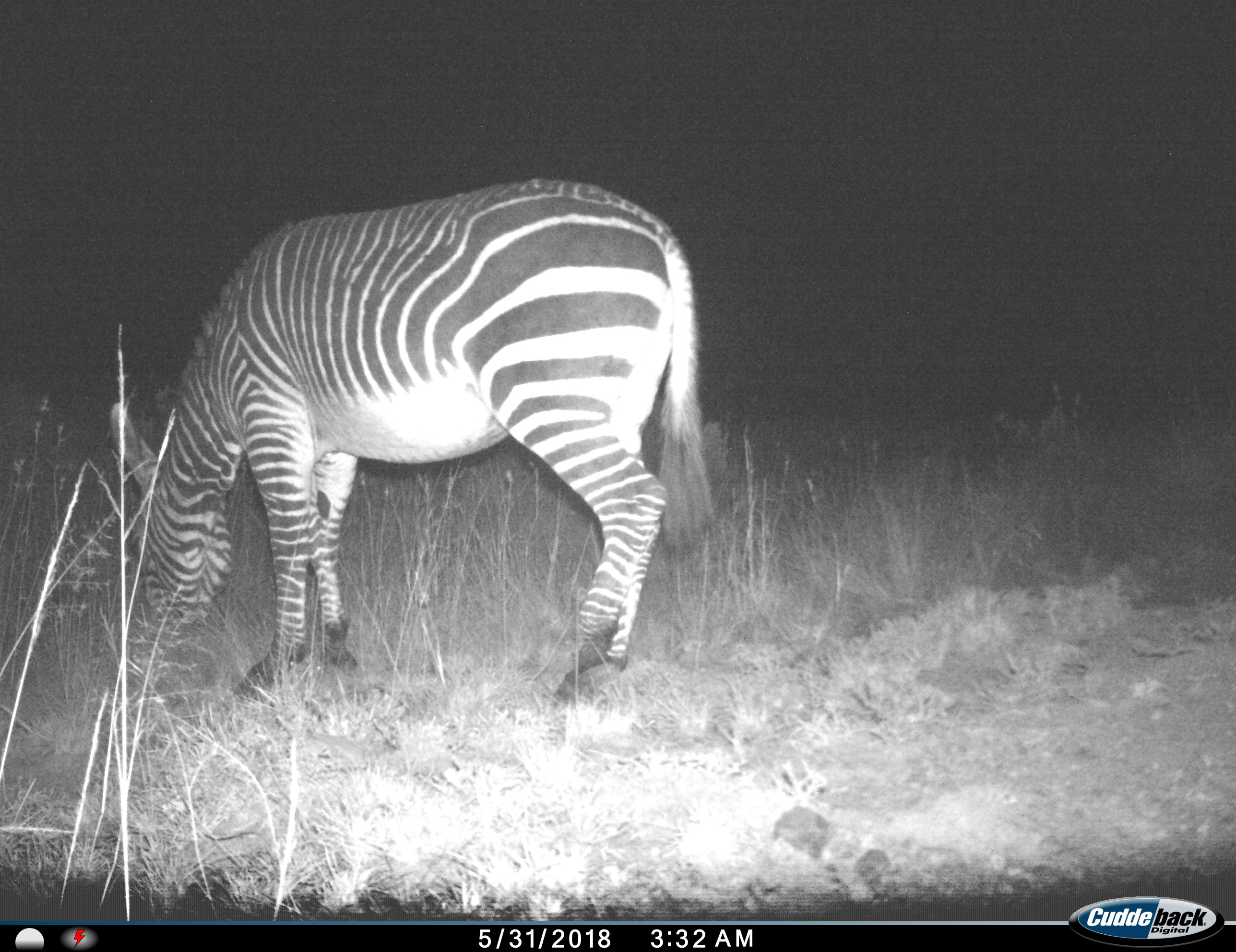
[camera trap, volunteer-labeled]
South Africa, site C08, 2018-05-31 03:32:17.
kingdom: Animalia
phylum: Chordata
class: Mammalia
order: Perissodactyla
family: Equidae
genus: Equus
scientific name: Equus zebra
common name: mountain zebra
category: zebramountain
Zebramountain (mountain zebra) (Equus zebra), count 1. Behavior (volunteer vote fractions): standing 11%, resting 0%, moving 0%, interacting 0%. Young present (vote fraction): 0%. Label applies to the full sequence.